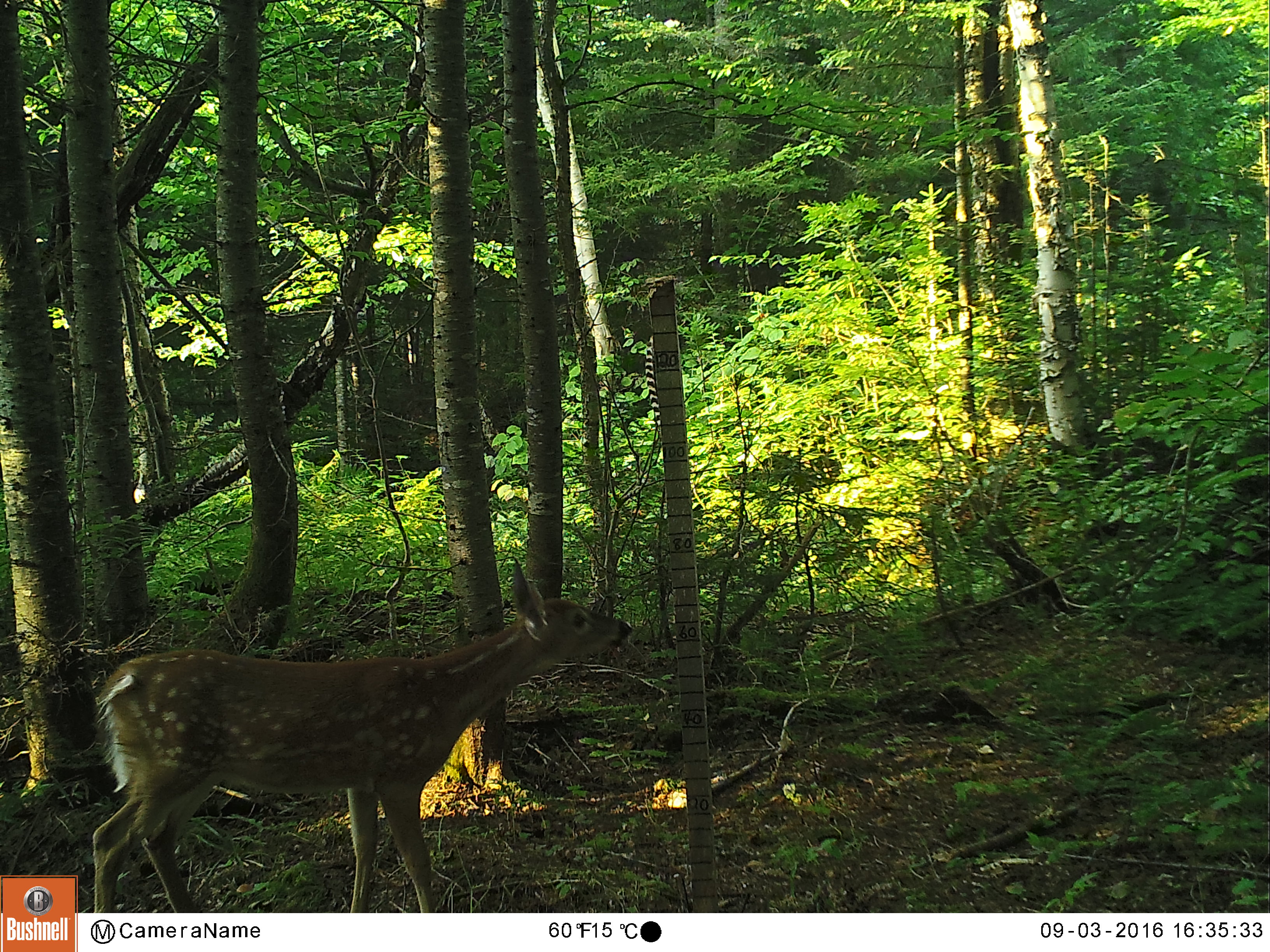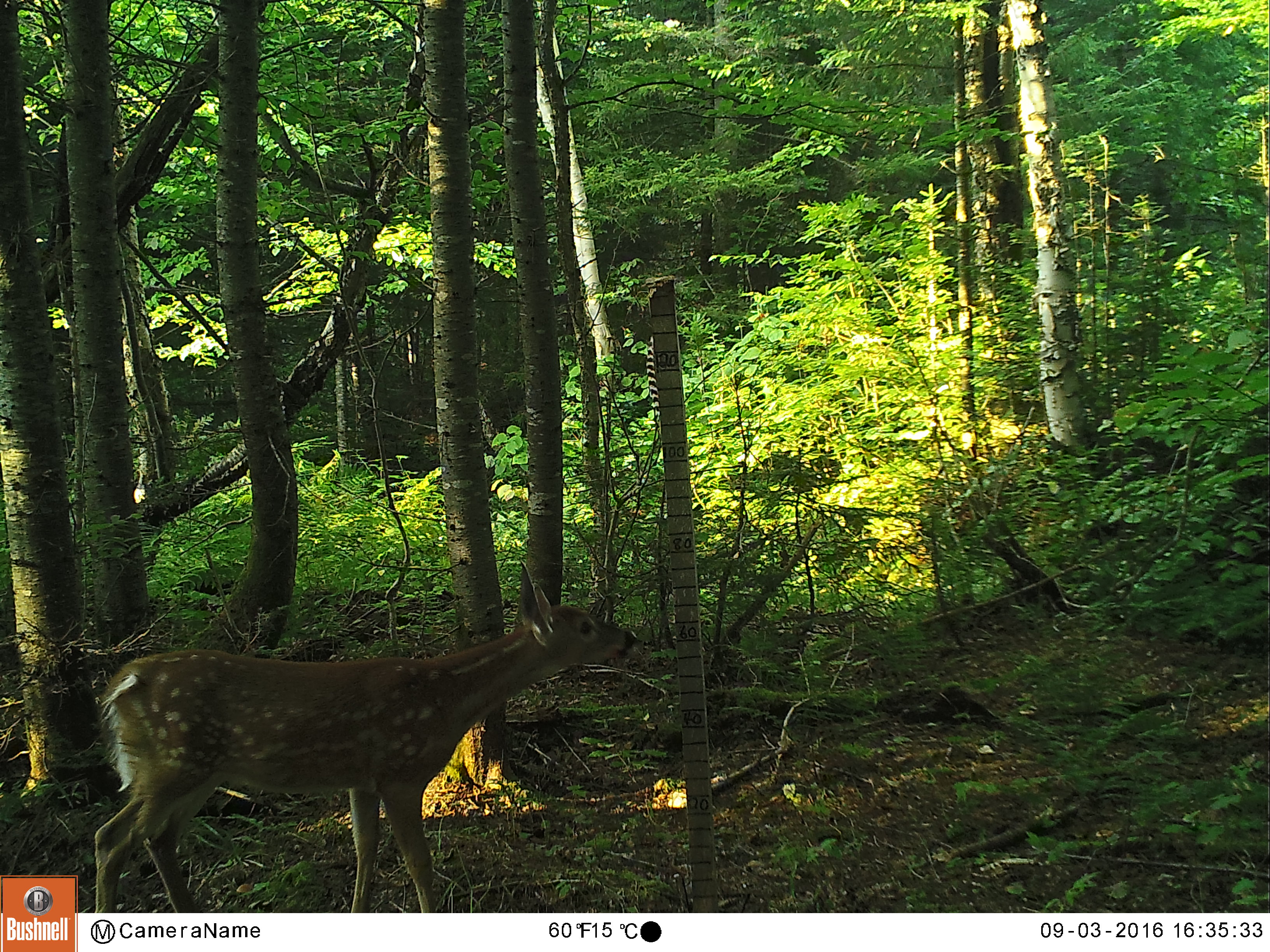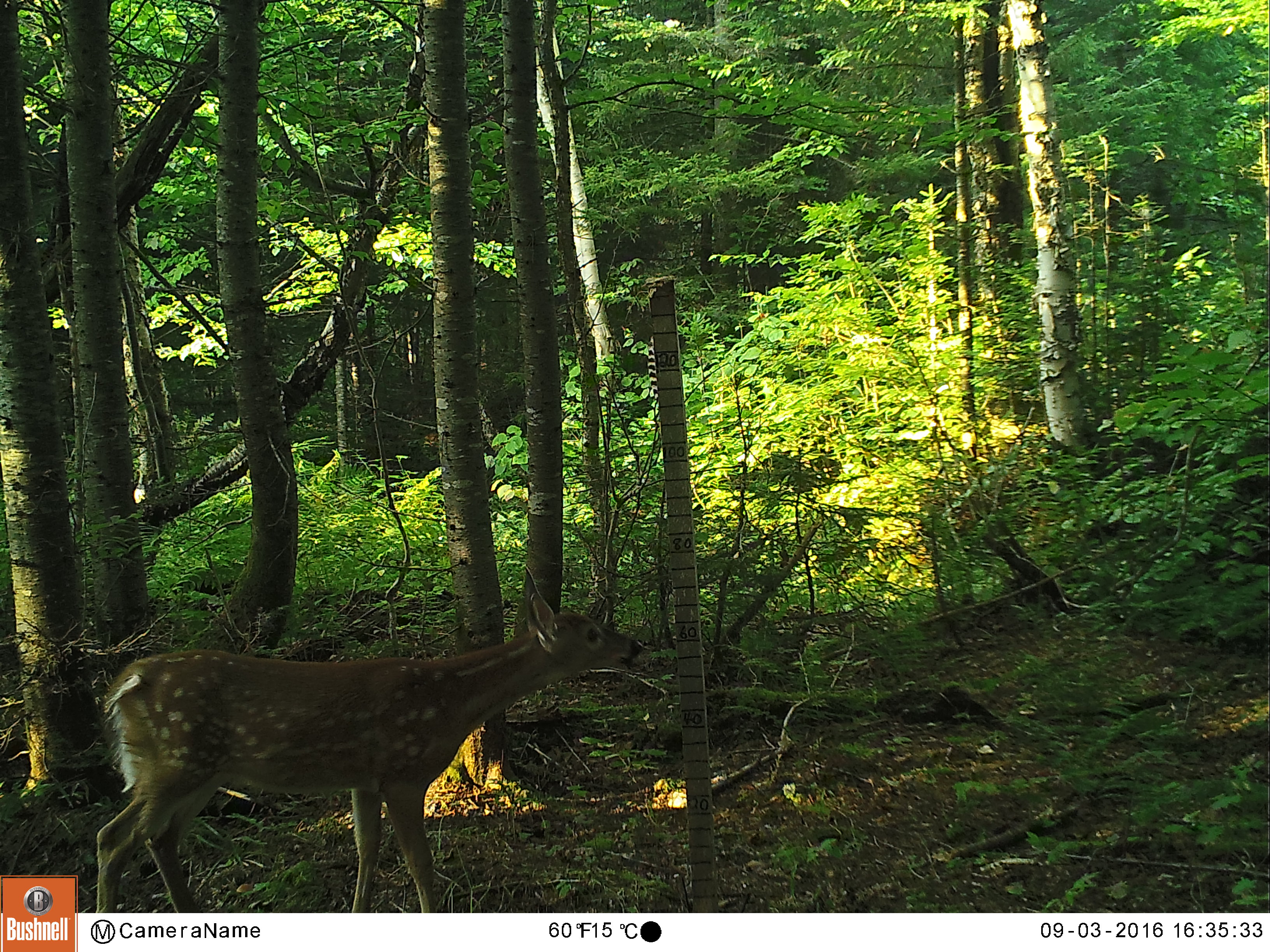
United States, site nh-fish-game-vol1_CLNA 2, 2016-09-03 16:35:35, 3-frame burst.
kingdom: Animalia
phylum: Chordata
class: Mammalia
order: Artiodactyla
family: Cervidae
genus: Odocoileus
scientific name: Odocoileus virginianus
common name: white-tailed deer